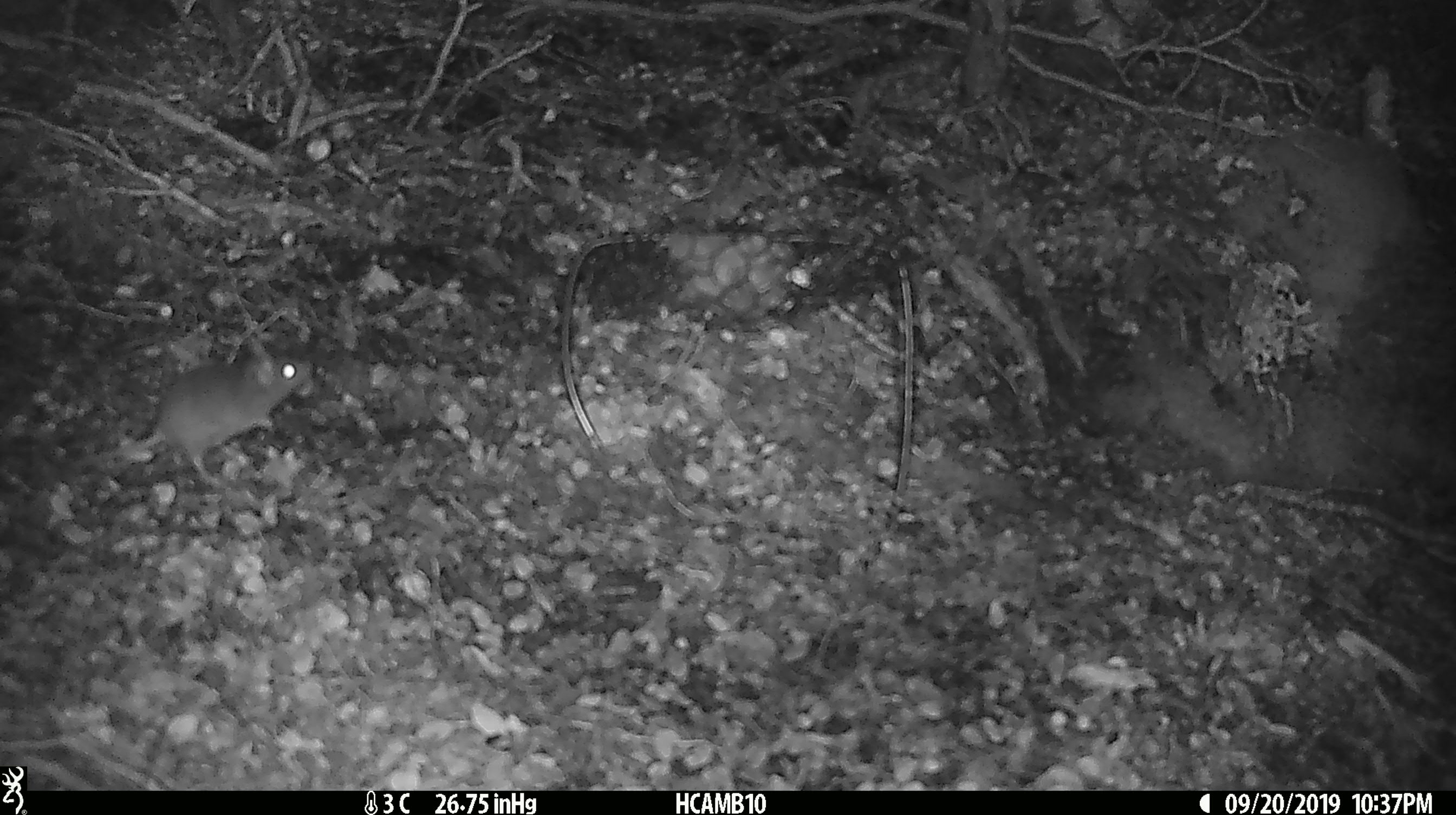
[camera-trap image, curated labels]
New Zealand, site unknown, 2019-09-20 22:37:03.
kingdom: Animalia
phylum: Chordata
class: Mammalia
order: Rodentia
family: Muridae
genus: Mus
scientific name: Mus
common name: mouse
Mouse (Mus).